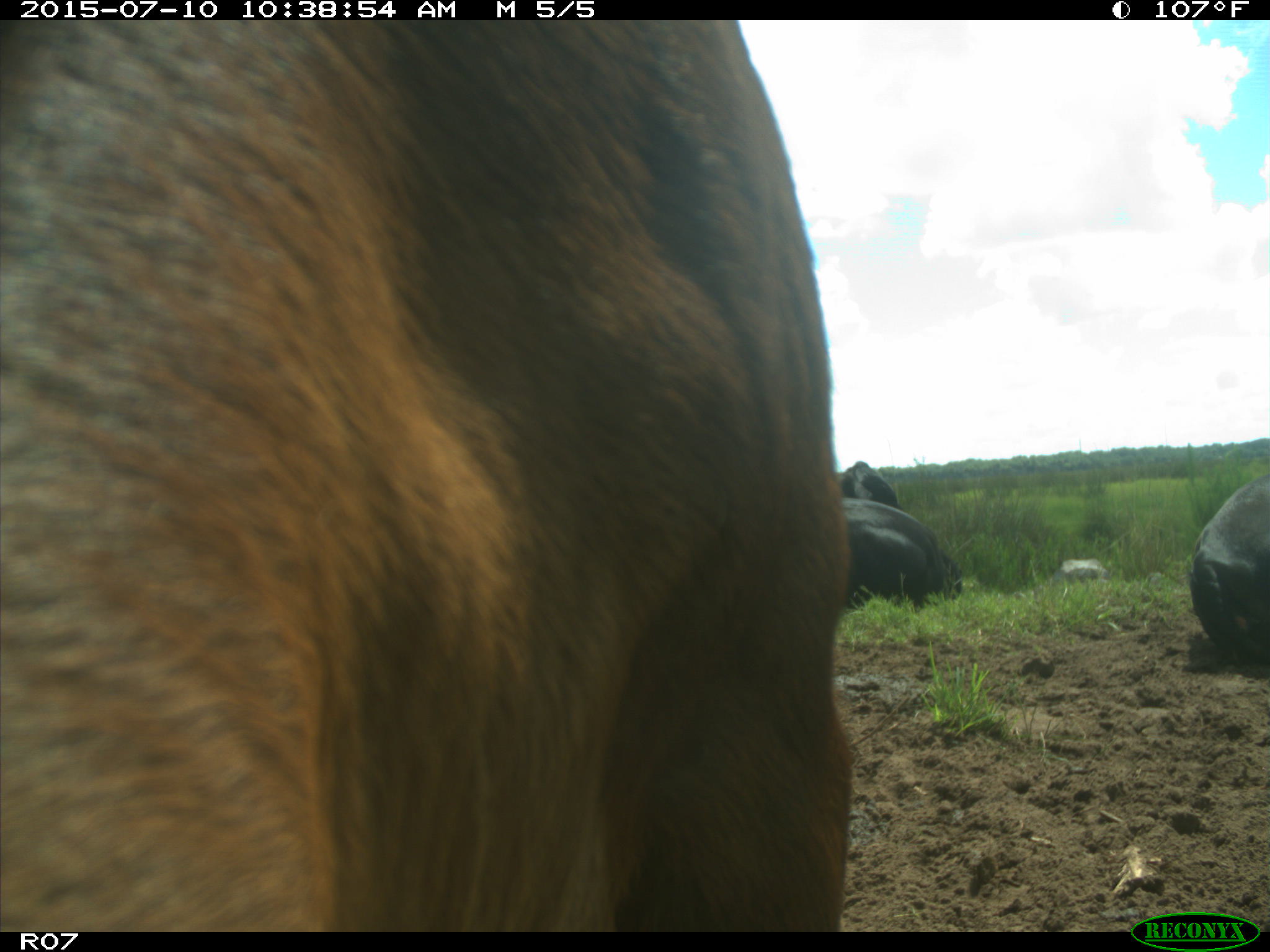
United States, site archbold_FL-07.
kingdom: Animalia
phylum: Chordata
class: Mammalia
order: Artiodactyla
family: Bovidae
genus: Bos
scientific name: Bos taurus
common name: domestic cow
Bos taurus (domestic cow).